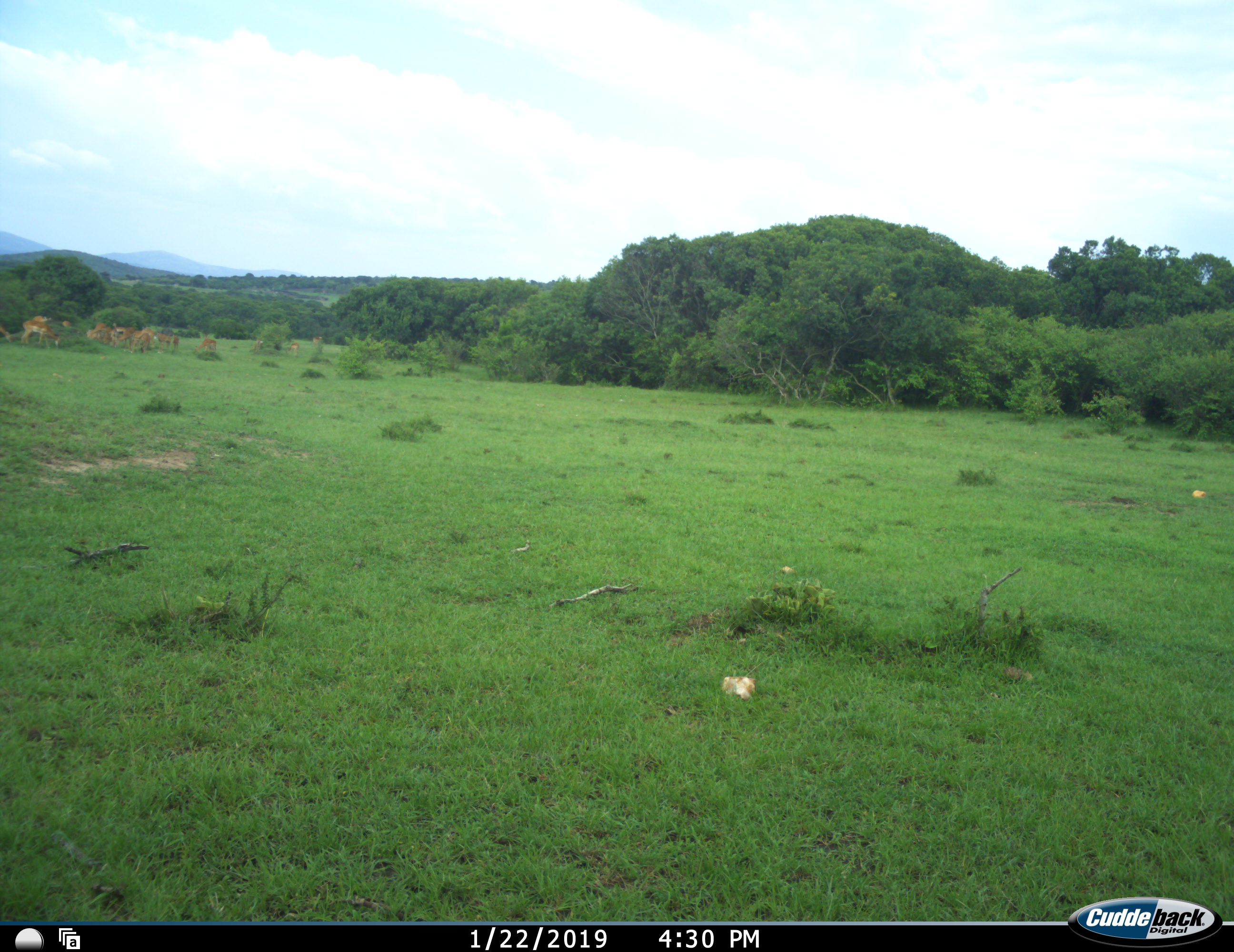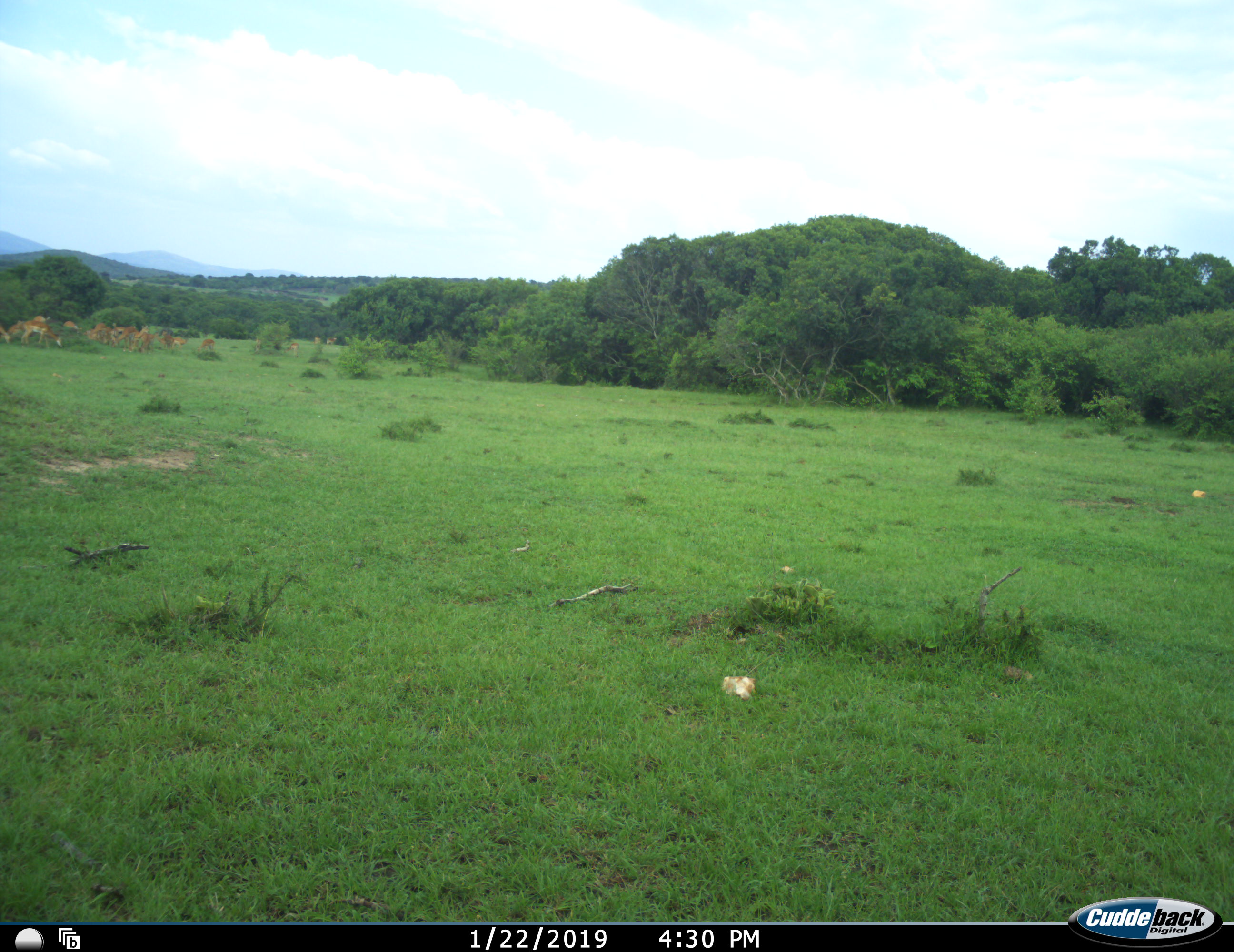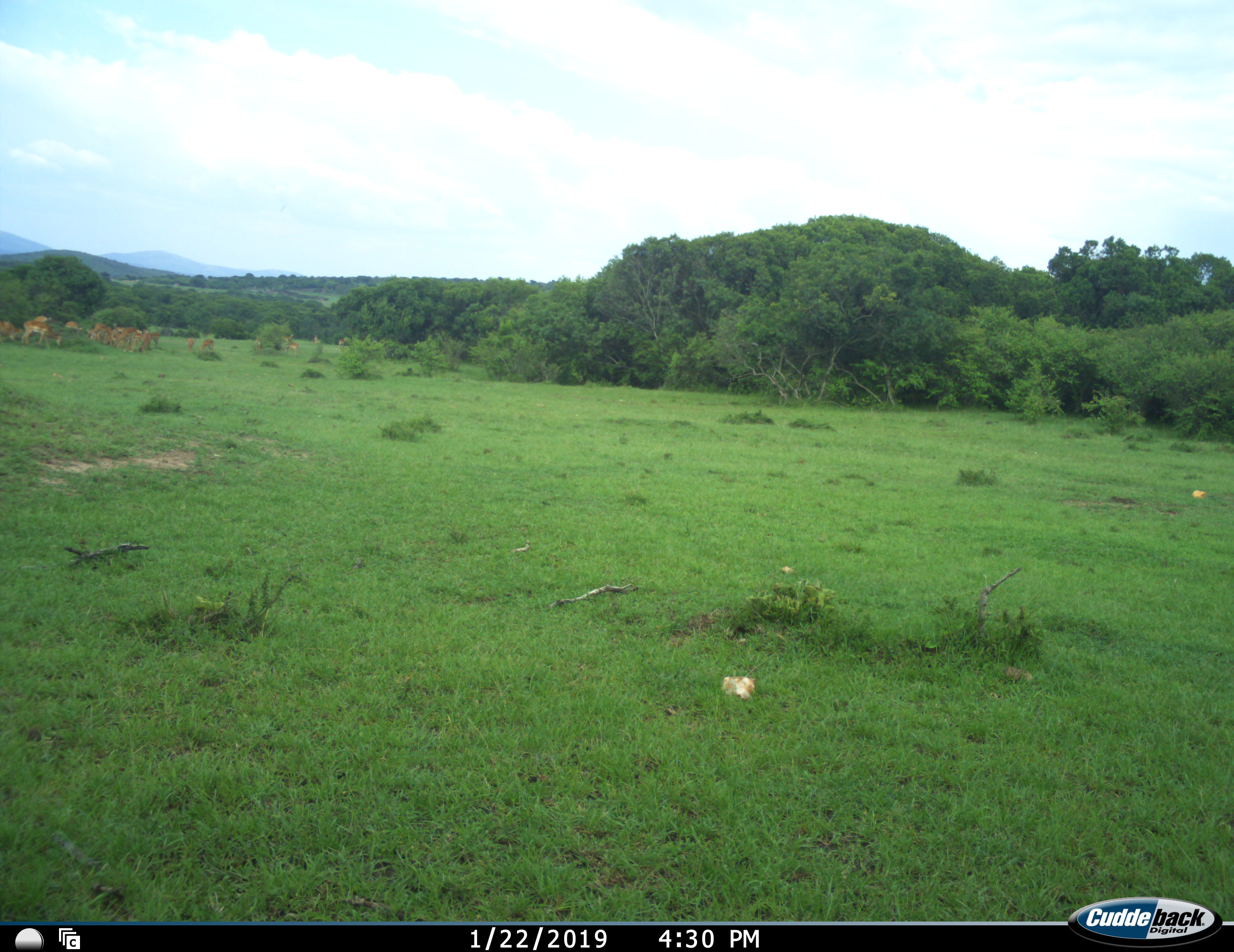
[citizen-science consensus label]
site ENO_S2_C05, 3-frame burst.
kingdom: Animalia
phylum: Chordata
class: Mammalia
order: Artiodactyla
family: Bovidae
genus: Aepyceros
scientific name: Aepyceros melampus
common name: impala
Impala (Aepyceros melampus), count 11-50. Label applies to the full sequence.